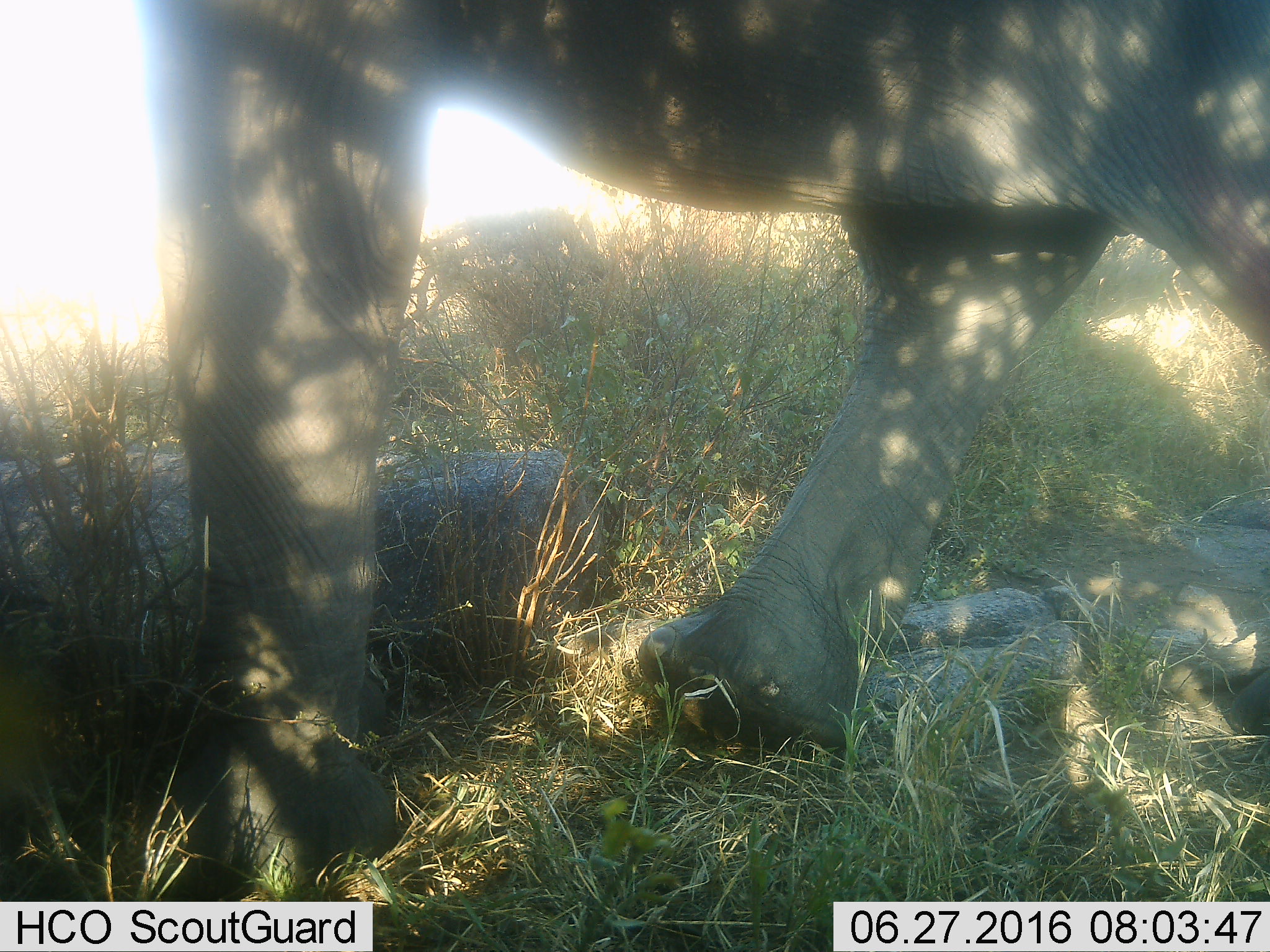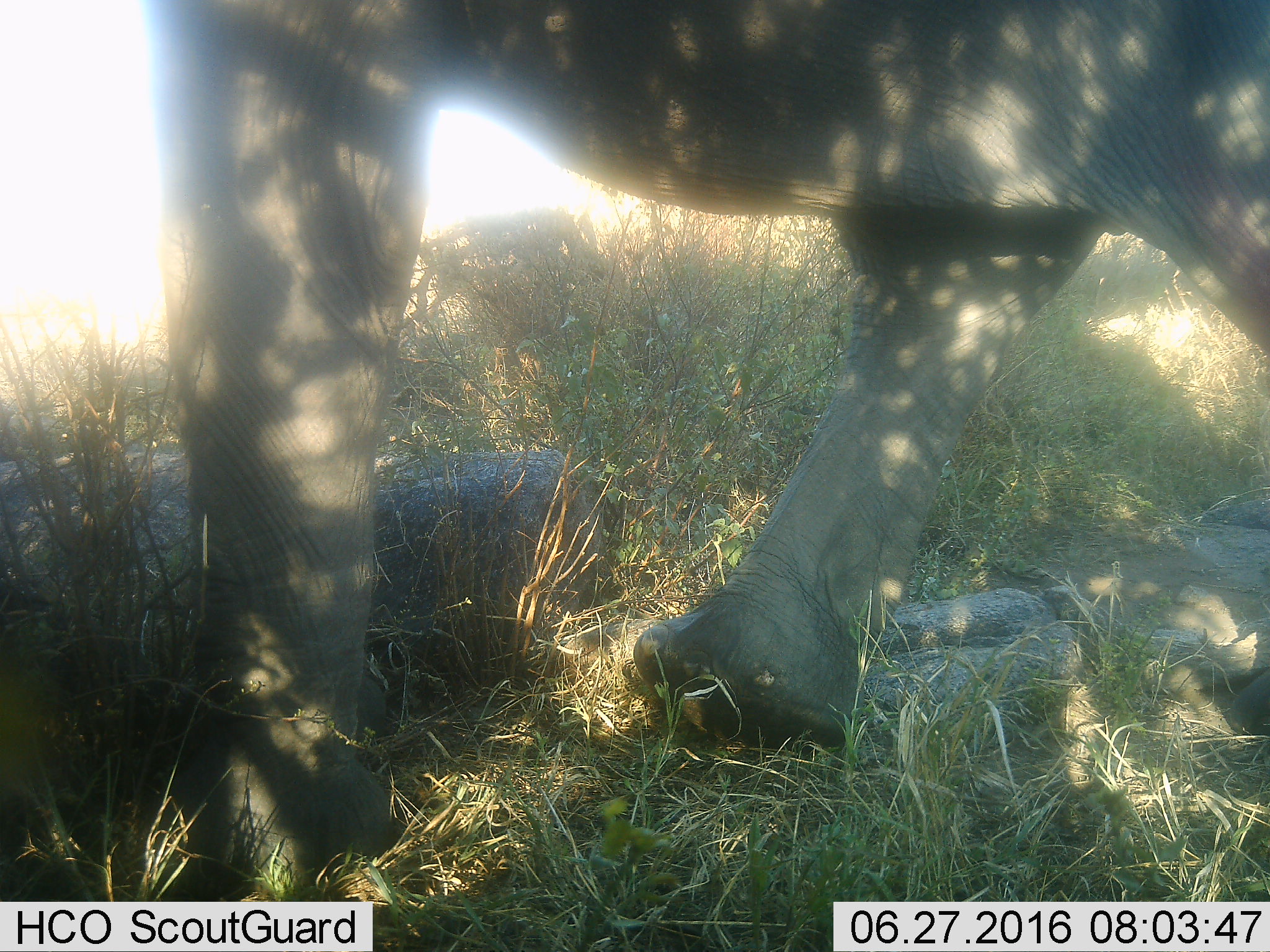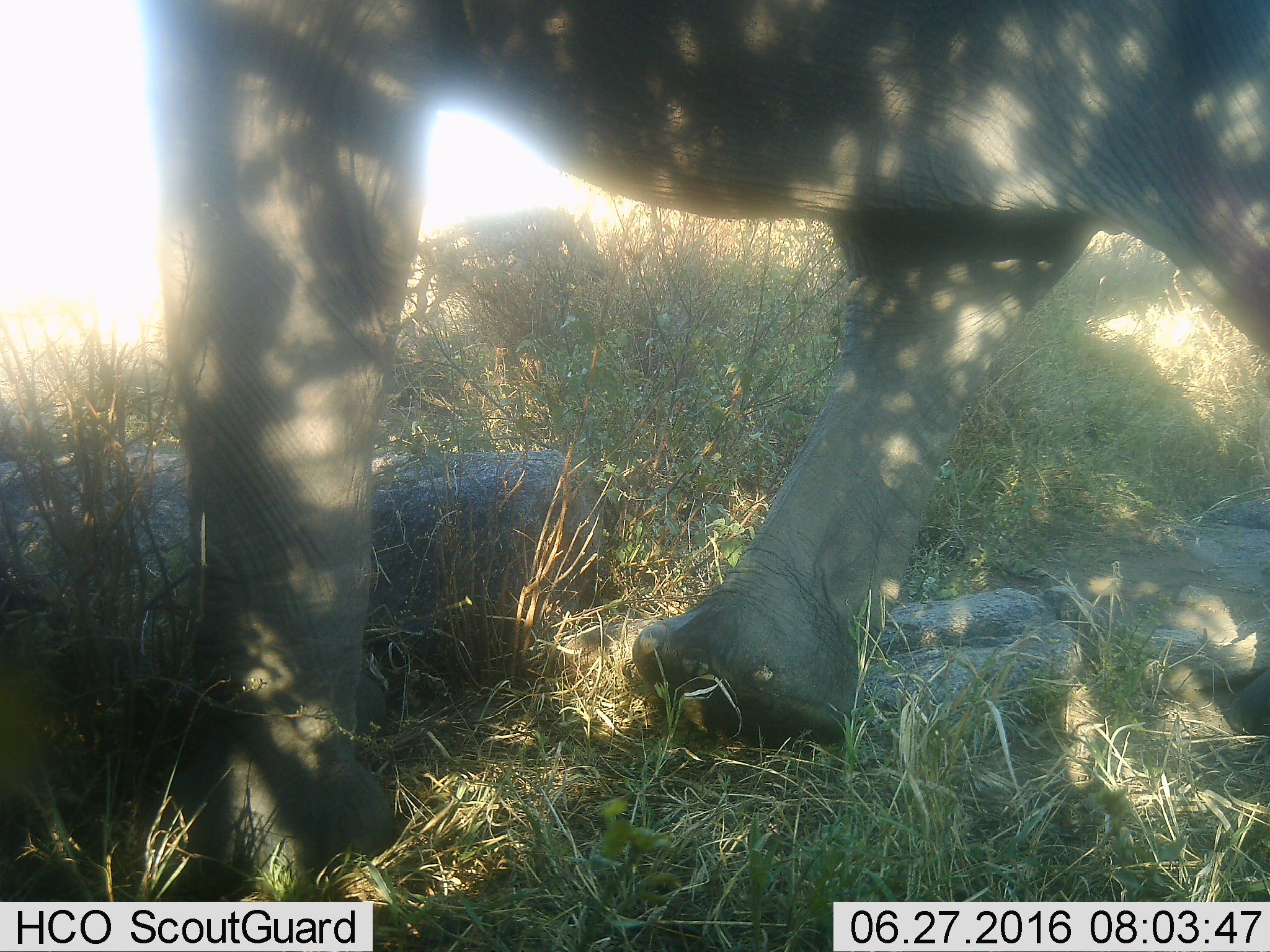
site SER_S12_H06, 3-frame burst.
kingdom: Animalia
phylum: Chordata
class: Mammalia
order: Proboscidea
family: Elephantidae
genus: Loxodonta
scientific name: Loxodonta africana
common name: african bush elephant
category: elephant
Elephant (african bush elephant) (Loxodonta africana), count 1. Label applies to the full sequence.